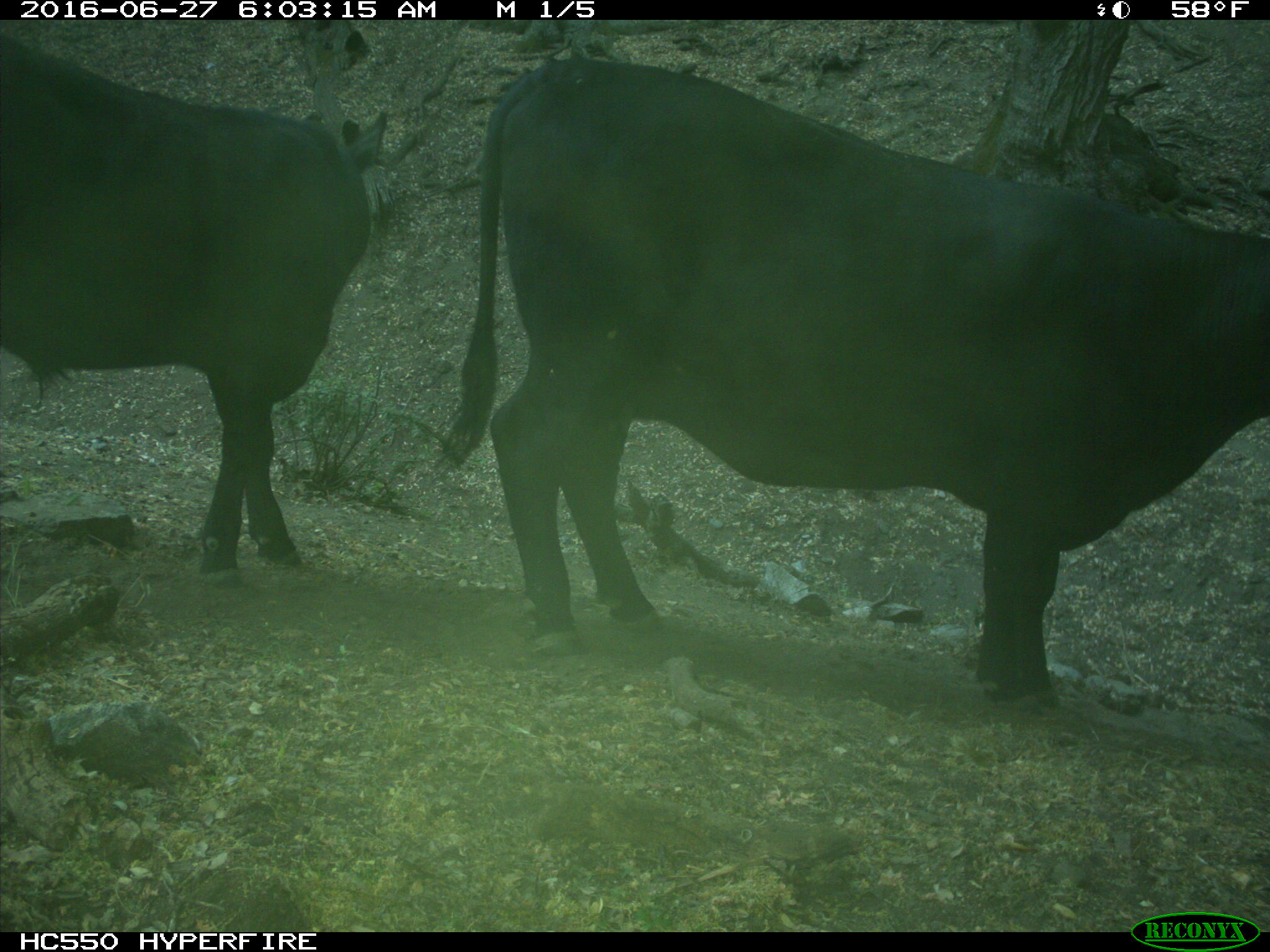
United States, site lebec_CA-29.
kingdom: Animalia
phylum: Chordata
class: Mammalia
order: Artiodactyla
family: Bovidae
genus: Bos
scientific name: Bos taurus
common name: domestic cow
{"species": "Bos taurus (domestic cow)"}